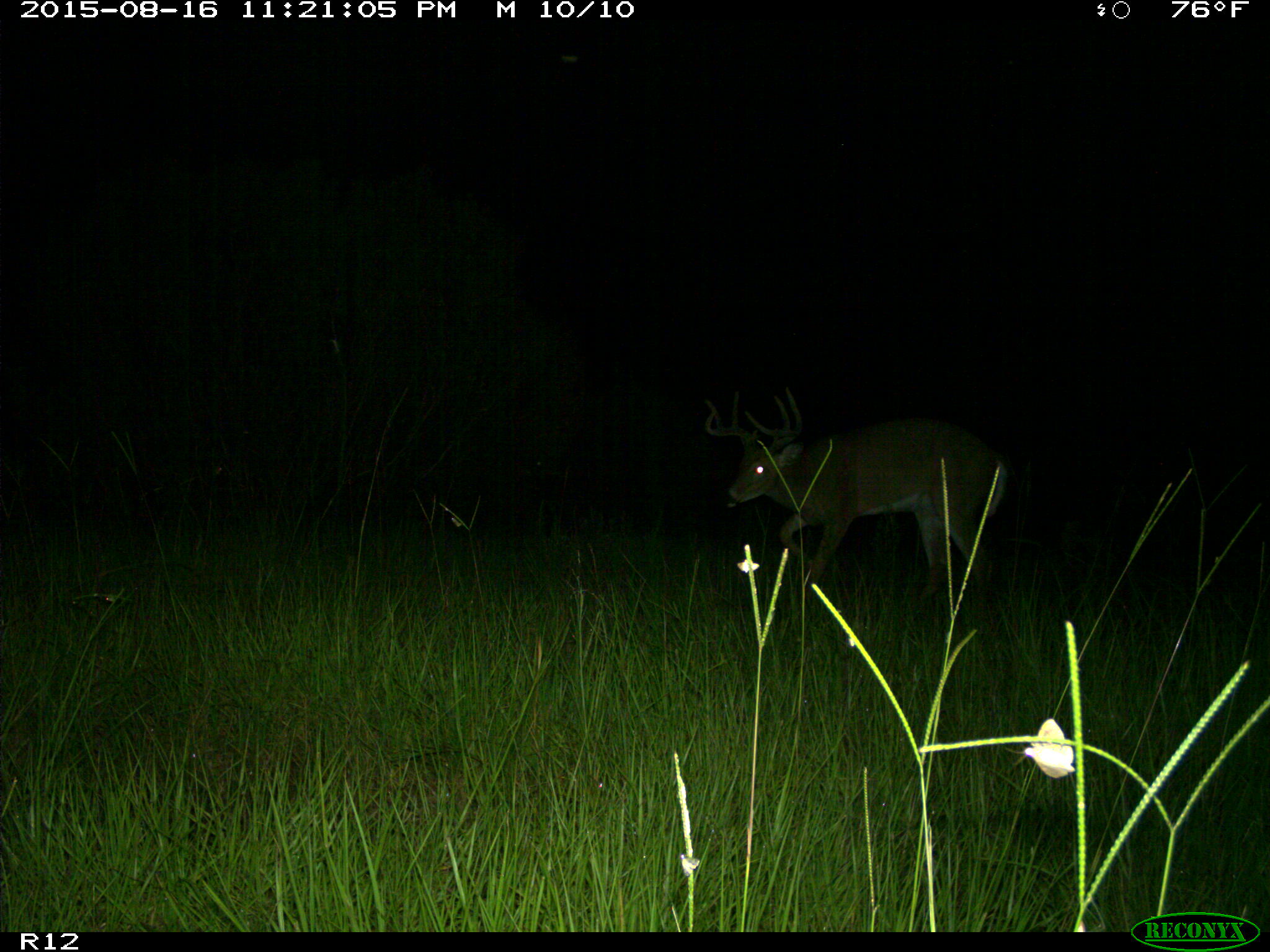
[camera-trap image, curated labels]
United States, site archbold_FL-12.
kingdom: Animalia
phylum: Chordata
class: Mammalia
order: Artiodactyla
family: Cervidae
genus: Odocoileus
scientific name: Odocoileus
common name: deer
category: unidentified deer